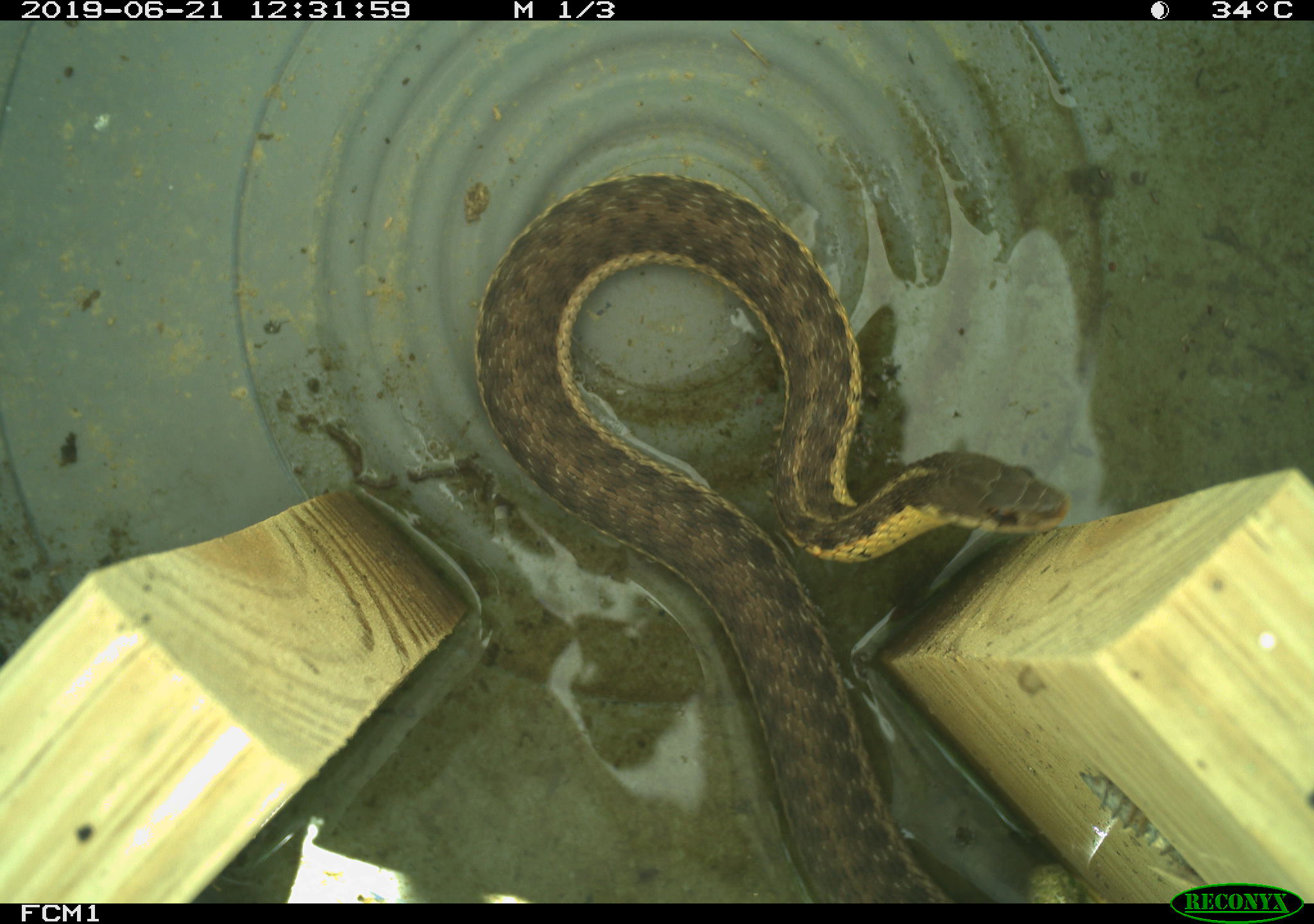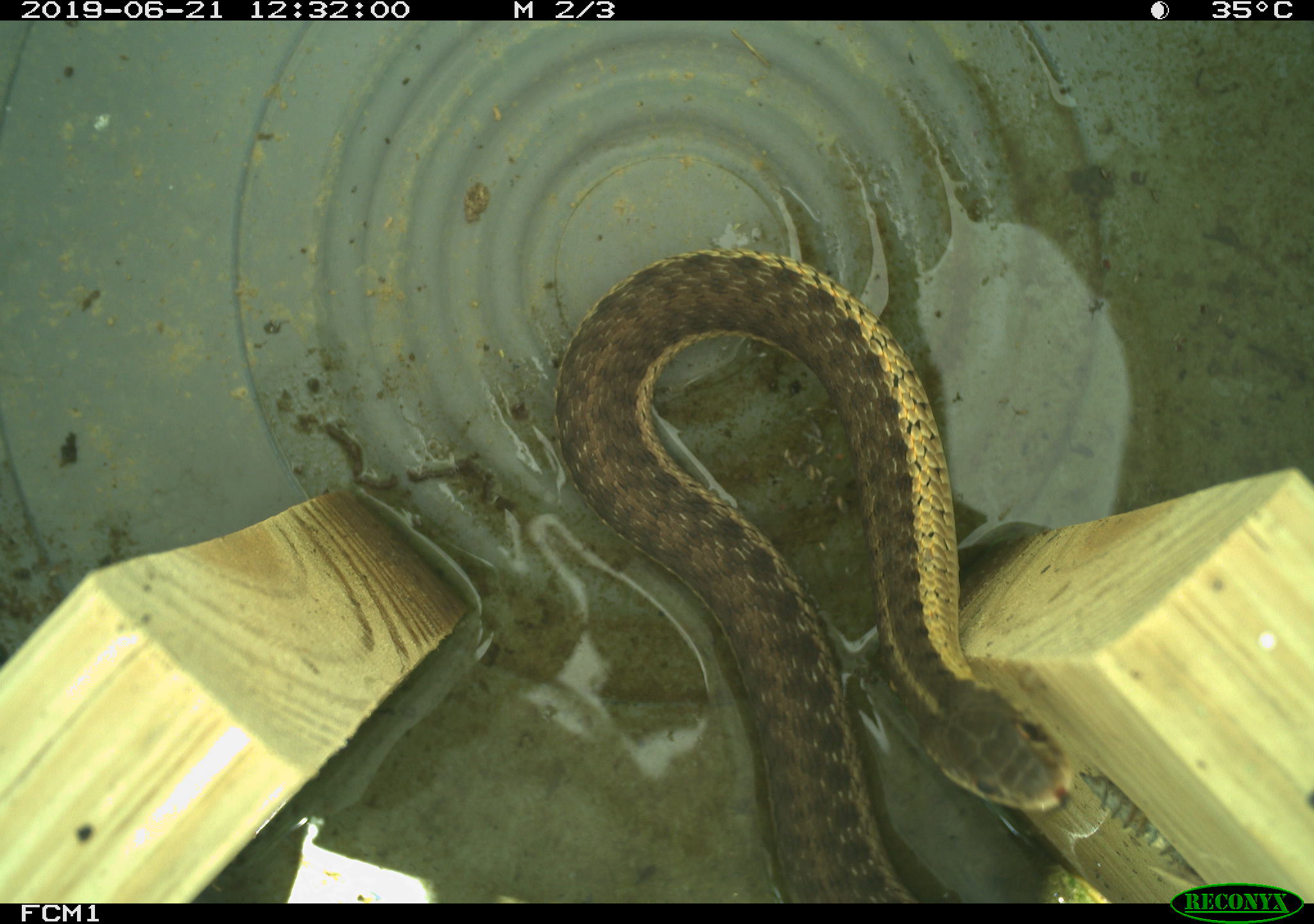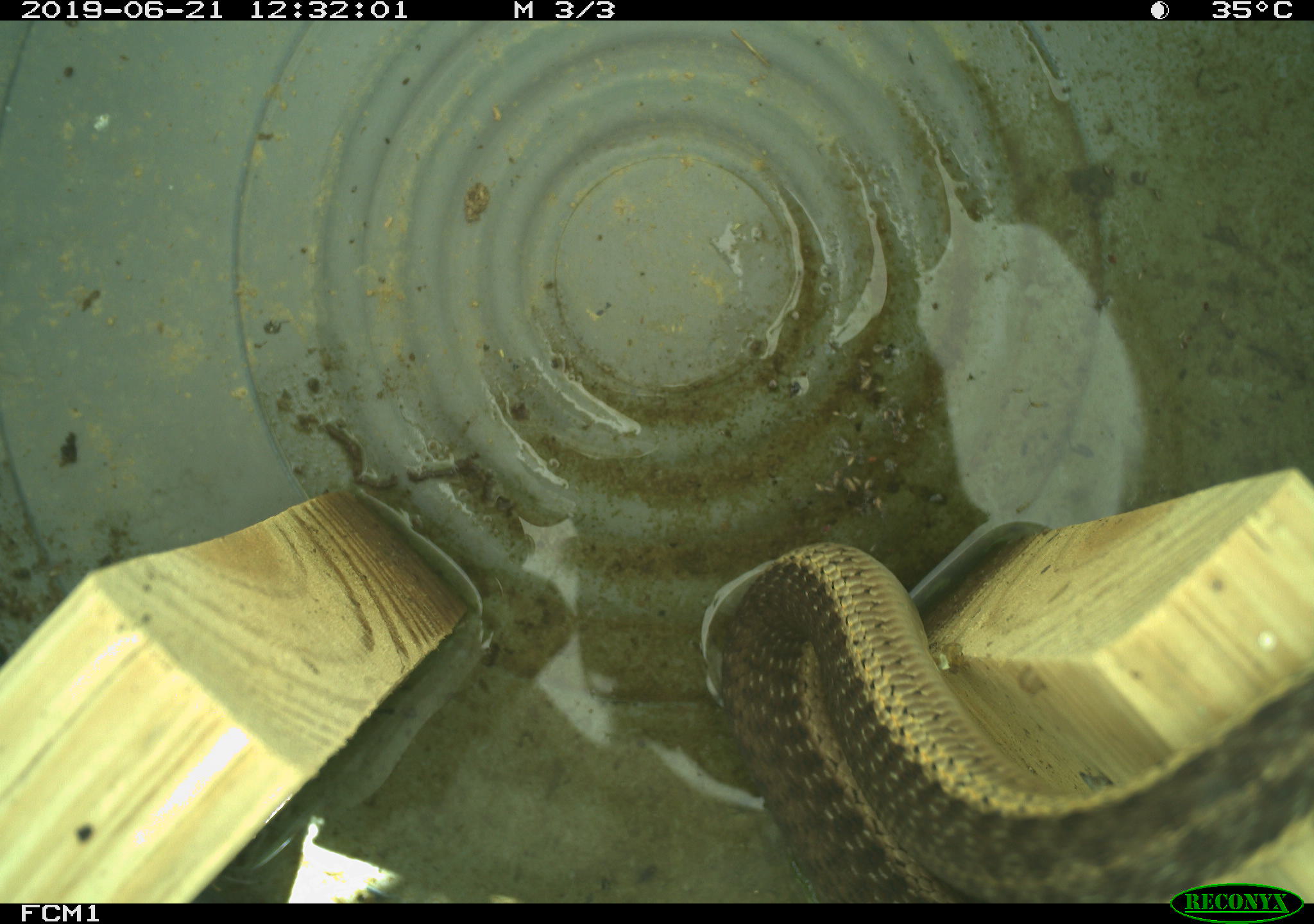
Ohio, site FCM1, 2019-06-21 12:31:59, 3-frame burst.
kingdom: Animalia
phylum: Chordata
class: Reptilia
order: Squamata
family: Colubridae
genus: Thamnophis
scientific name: Thamnophis sirtalis sirtalis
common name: eastern gartersnake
Eastern gartersnake (Thamnophis sirtalis sirtalis).